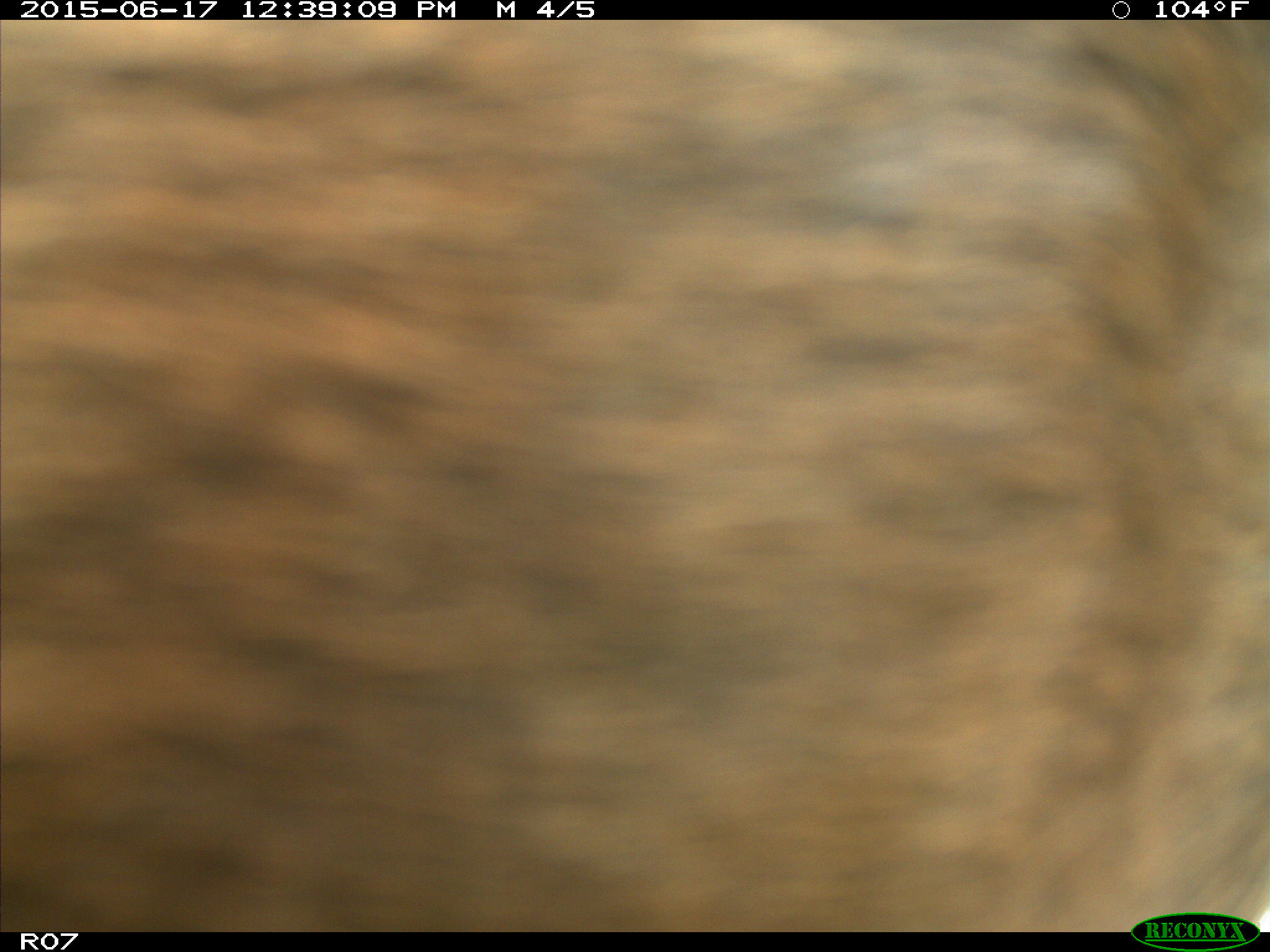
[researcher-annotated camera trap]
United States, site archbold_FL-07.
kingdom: Animalia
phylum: Chordata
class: Mammalia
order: Artiodactyla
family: Bovidae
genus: Bos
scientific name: Bos taurus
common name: domestic cow